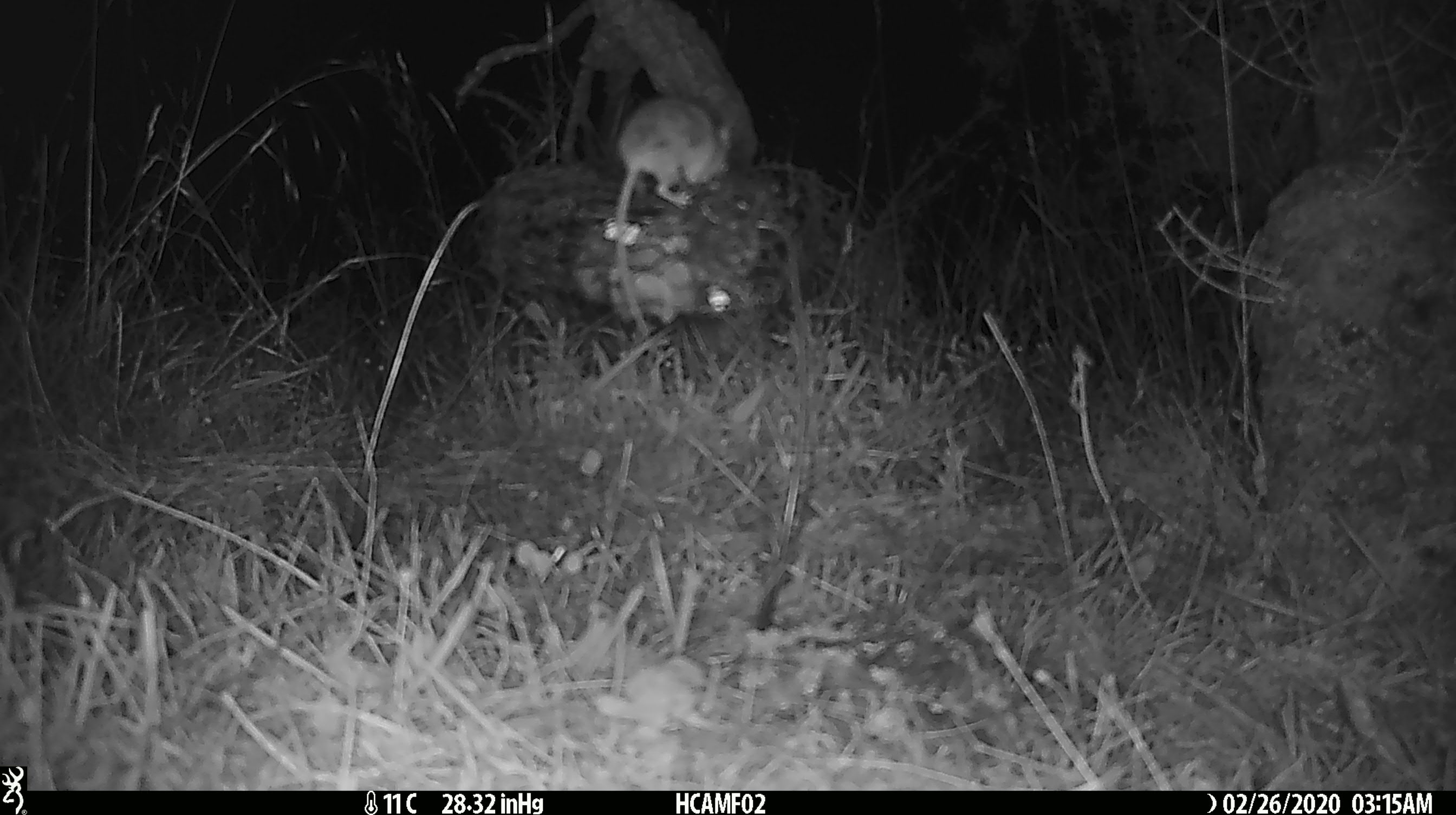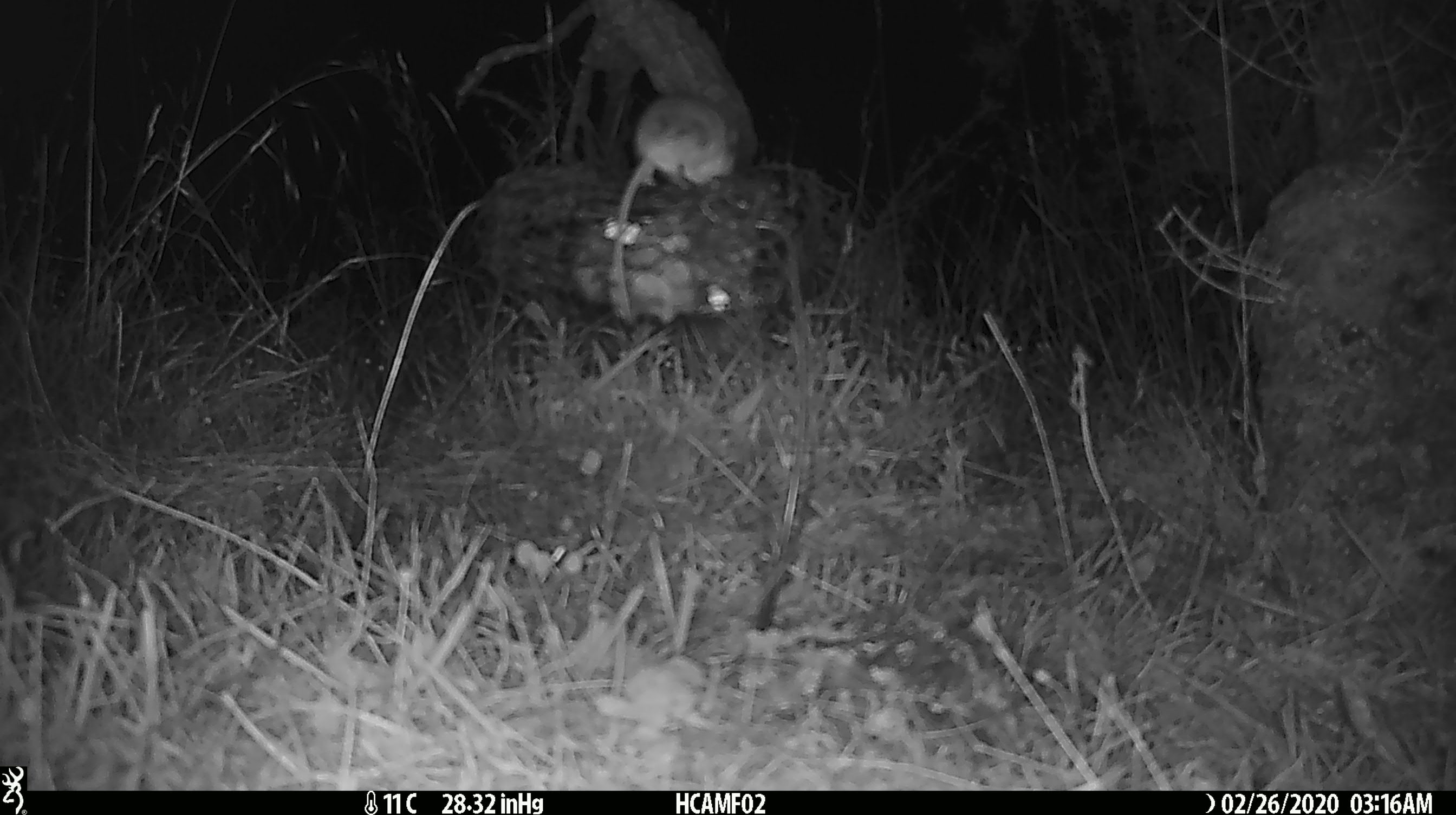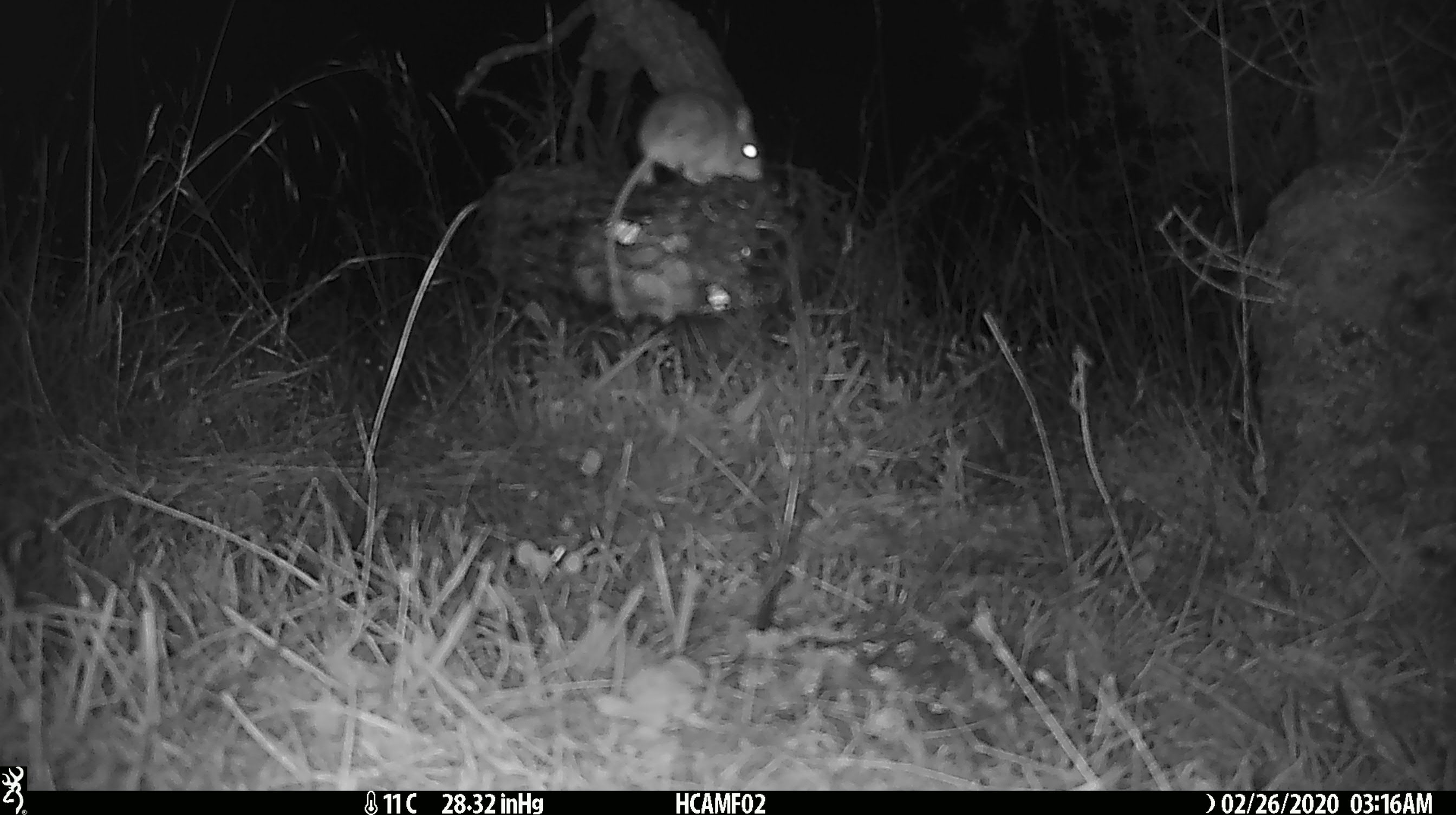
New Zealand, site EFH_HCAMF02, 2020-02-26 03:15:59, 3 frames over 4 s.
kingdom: Animalia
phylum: Chordata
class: Mammalia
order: Rodentia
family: Muridae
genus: Mus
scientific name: Mus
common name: mouse